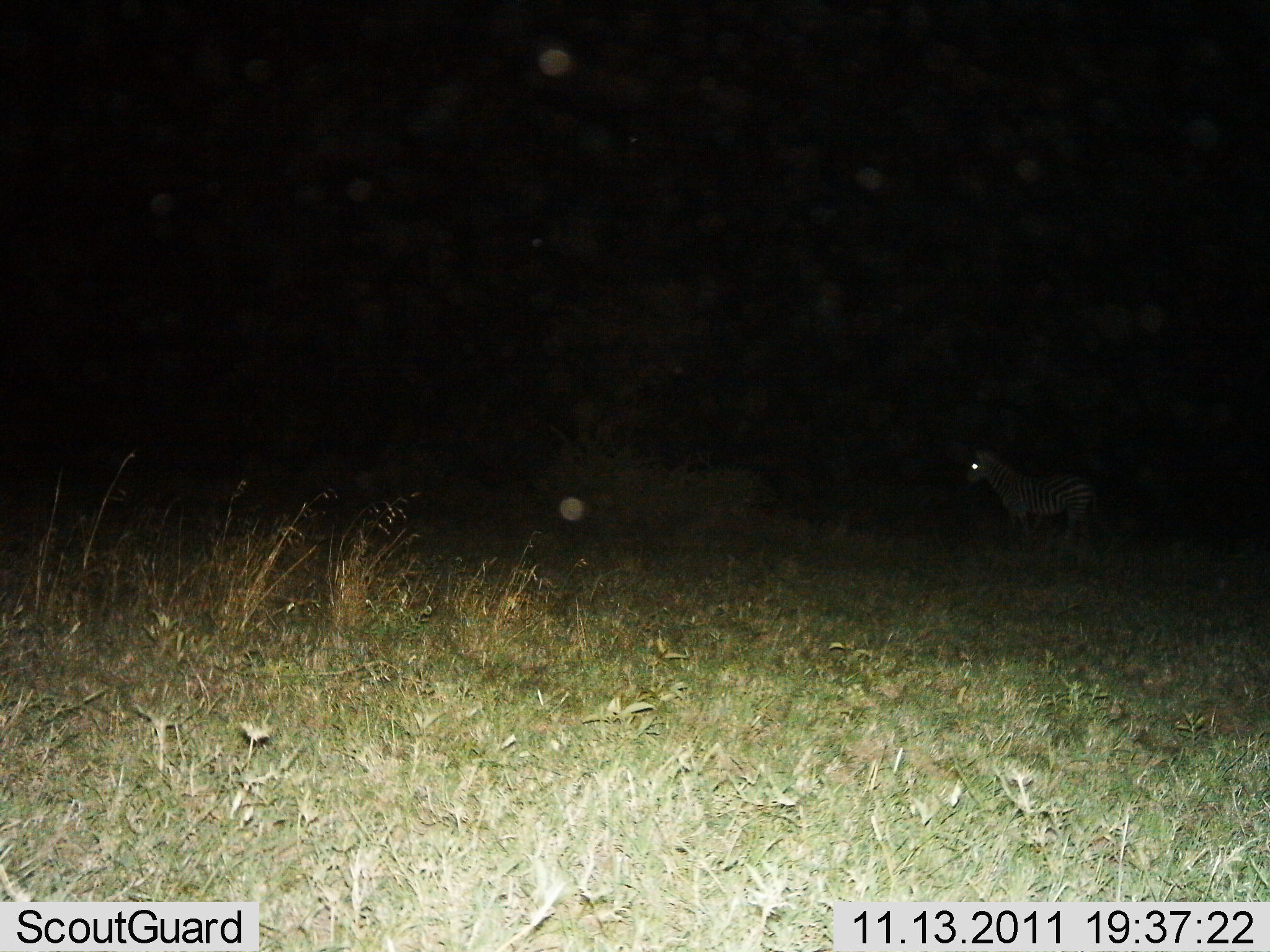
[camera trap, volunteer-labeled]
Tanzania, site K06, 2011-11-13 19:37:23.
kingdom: Animalia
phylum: Chordata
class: Mammalia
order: Perissodactyla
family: Equidae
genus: Equus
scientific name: Equus quagga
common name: plains zebra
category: zebra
Zebra (plains zebra) (Equus quagga), count 1. Behavior (volunteer vote fractions): standing 85%, resting 0%, moving 15%, interacting 0%. Young present (vote fraction): 0%. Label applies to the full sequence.